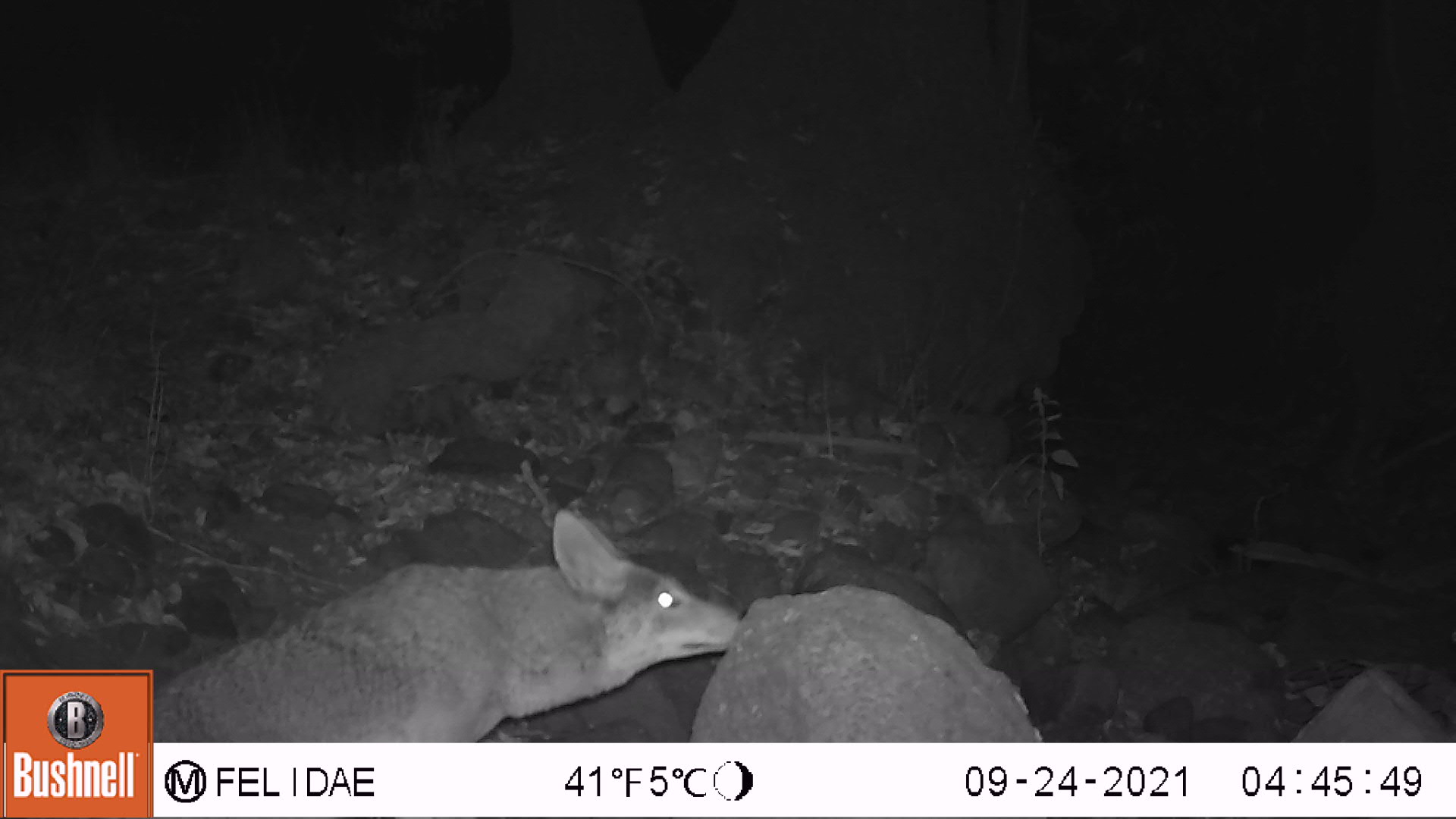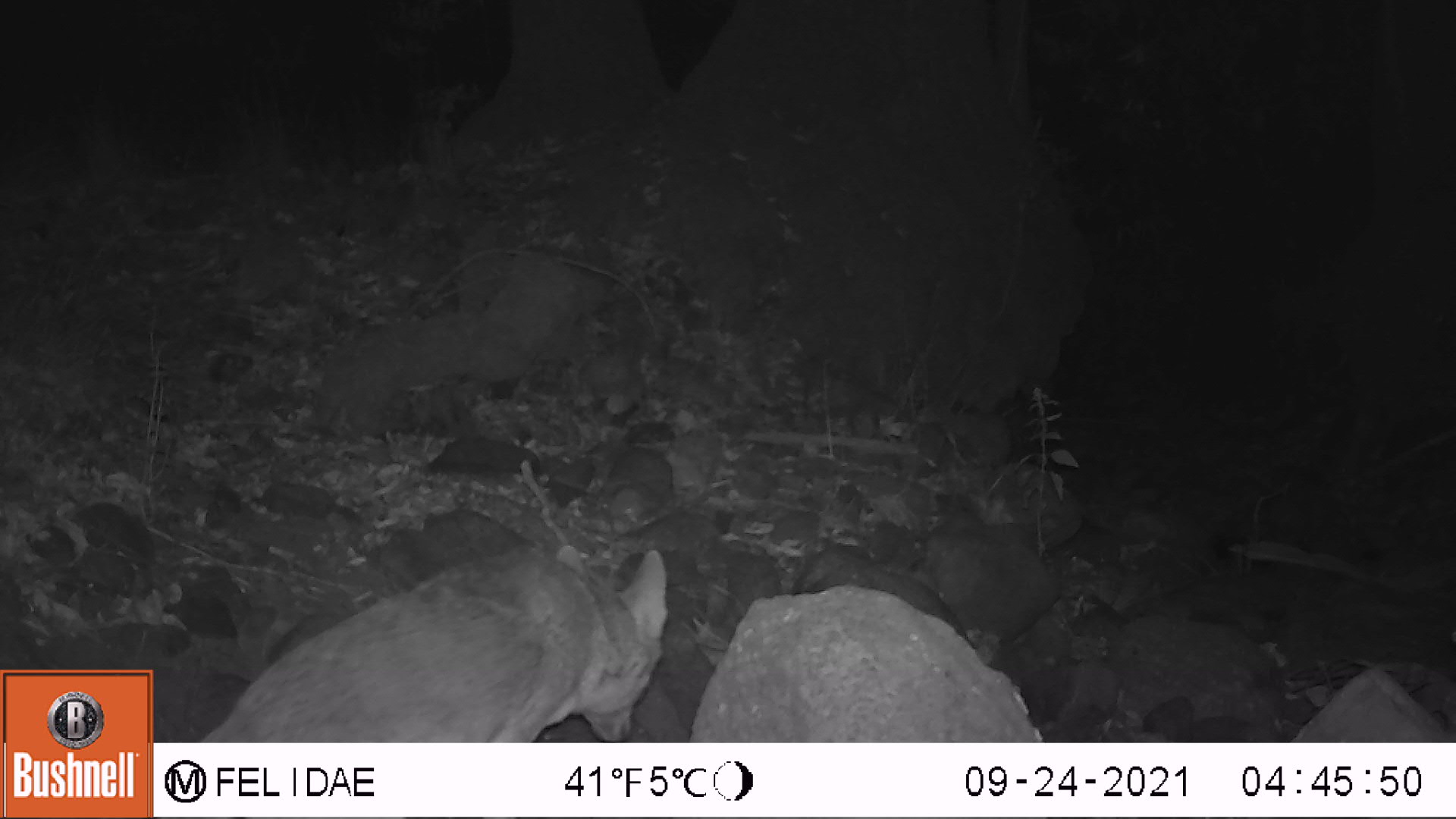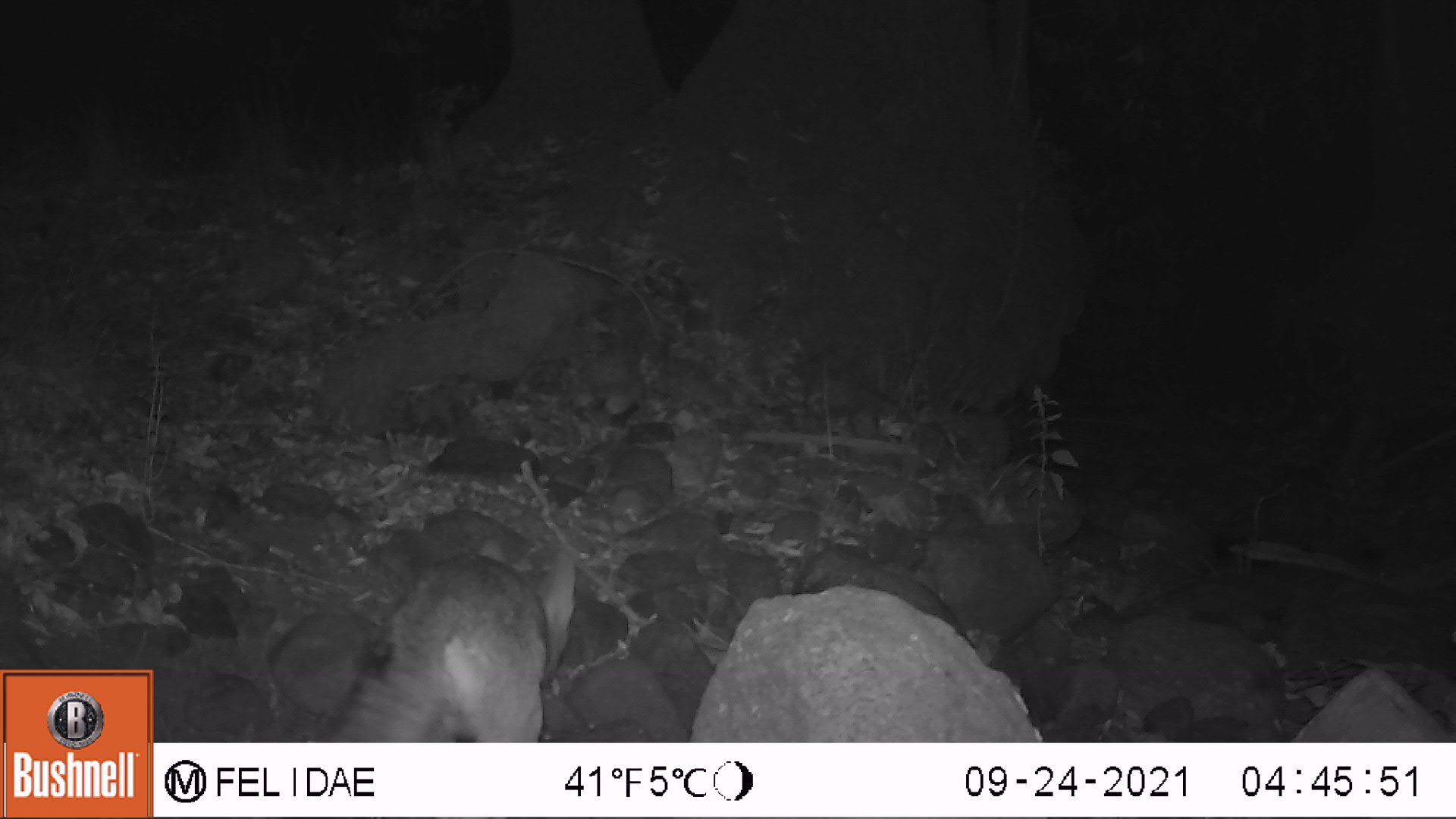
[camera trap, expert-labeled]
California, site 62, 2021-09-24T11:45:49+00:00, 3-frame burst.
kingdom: Animalia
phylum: Chordata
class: Mammalia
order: Carnivora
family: Canidae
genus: Canis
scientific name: Canis latrans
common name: coyote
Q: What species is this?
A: Coyote (Canis latrans).